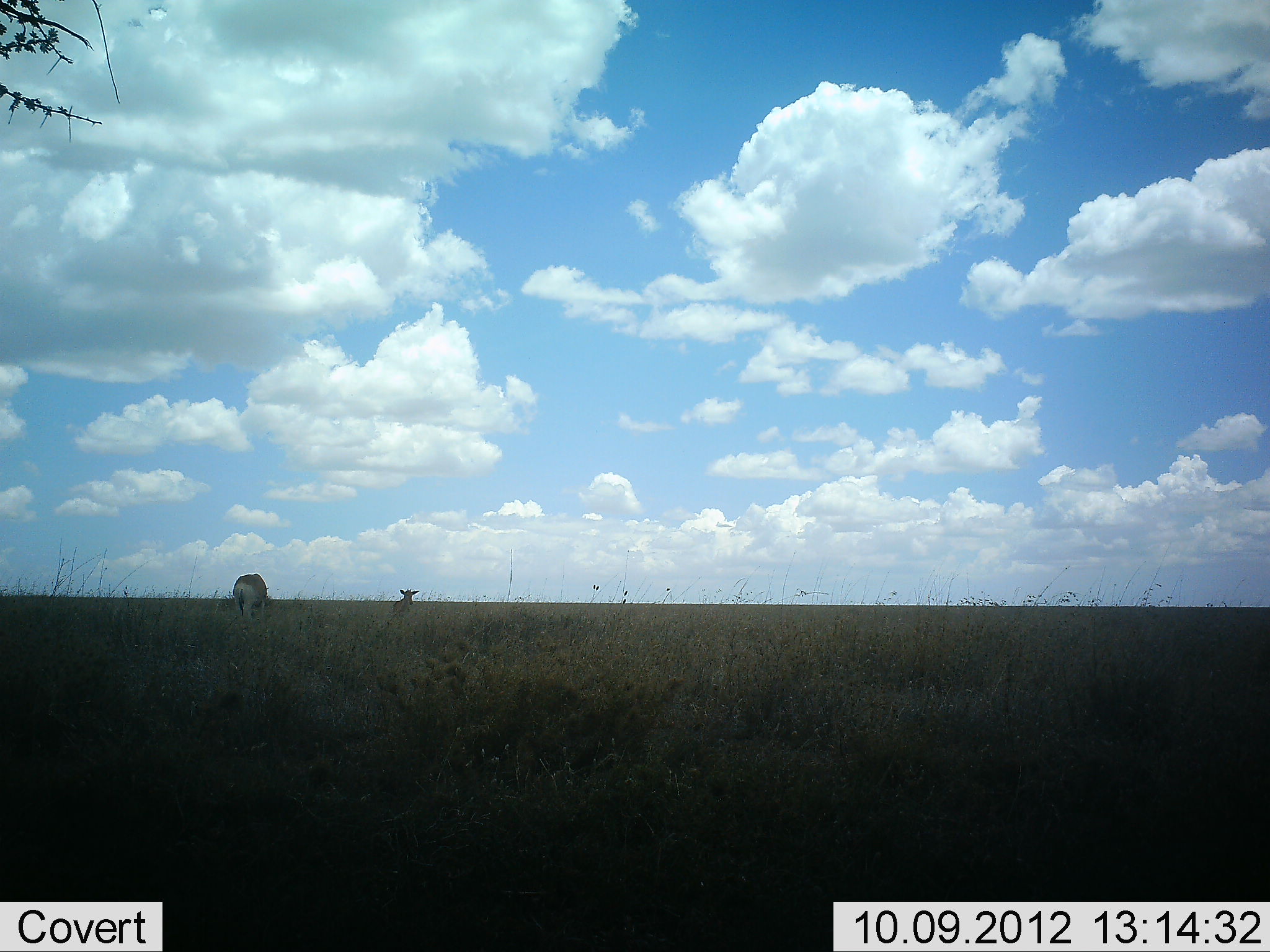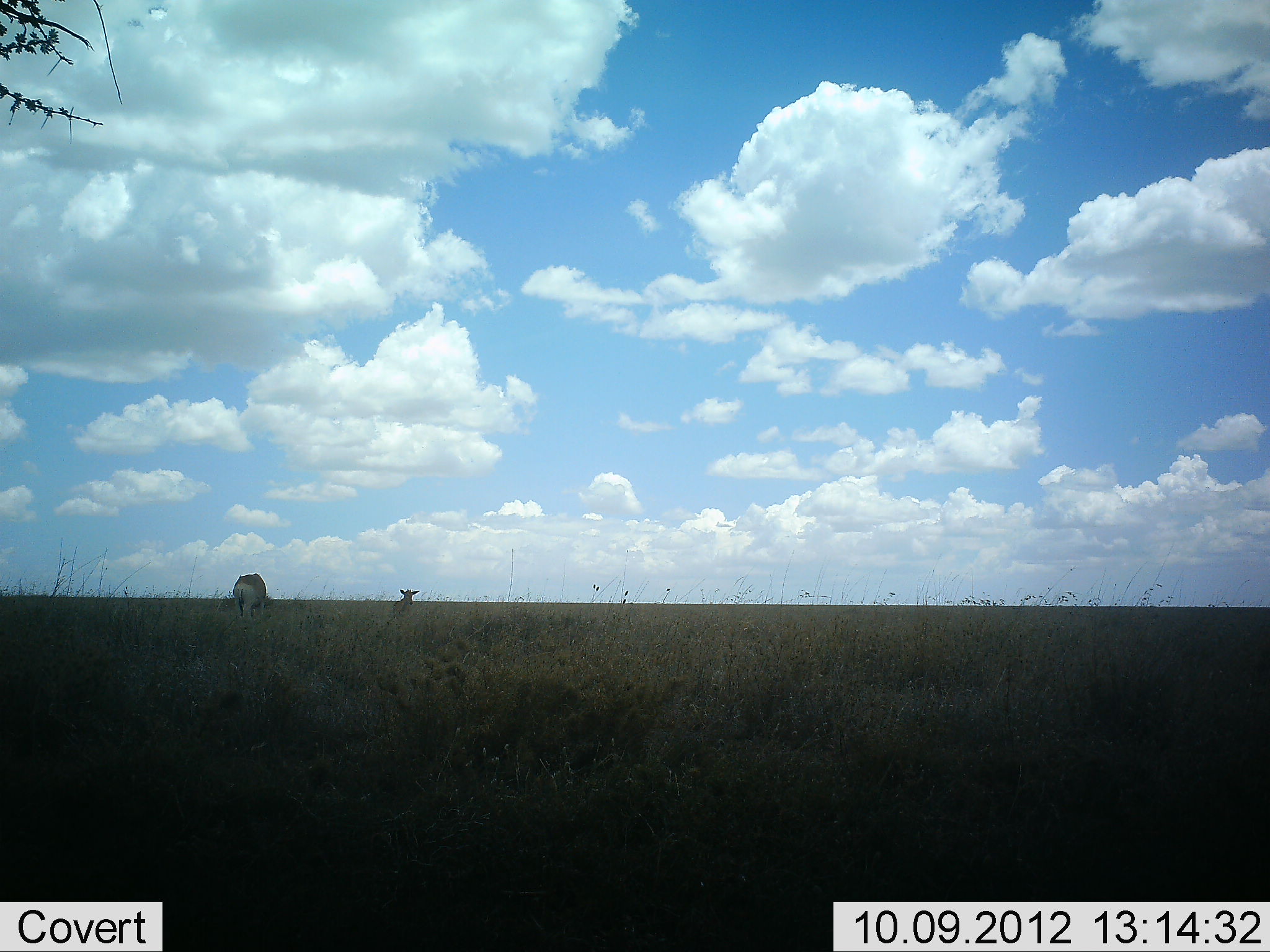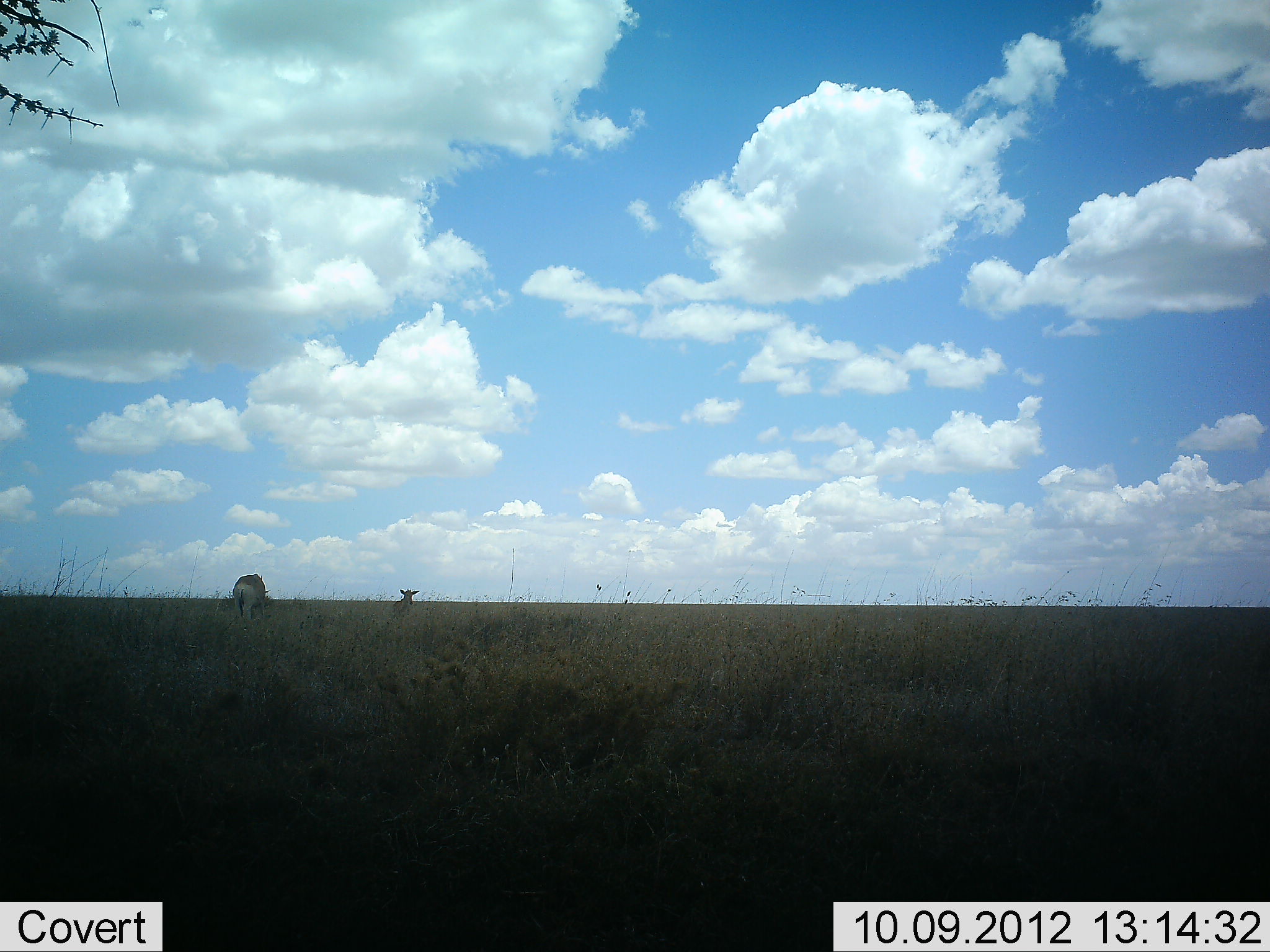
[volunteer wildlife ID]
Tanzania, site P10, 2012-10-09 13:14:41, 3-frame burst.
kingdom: Animalia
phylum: Chordata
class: Mammalia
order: Artiodactyla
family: Bovidae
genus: Alcelaphus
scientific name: Alcelaphus buselaphus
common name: hartebeest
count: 2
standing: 89%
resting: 11%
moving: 11%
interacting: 0%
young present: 0%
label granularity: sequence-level